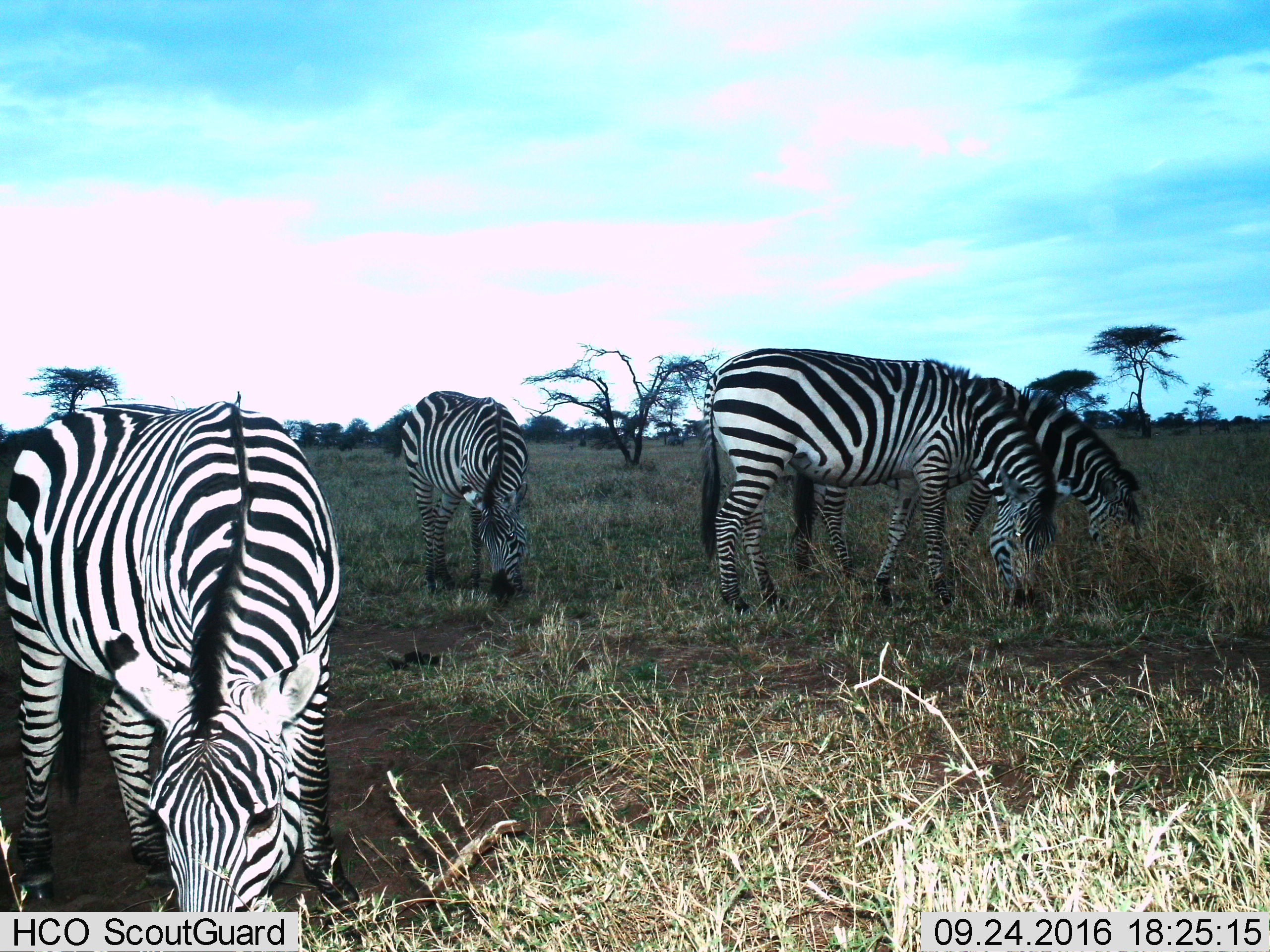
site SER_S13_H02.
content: unidentified animal